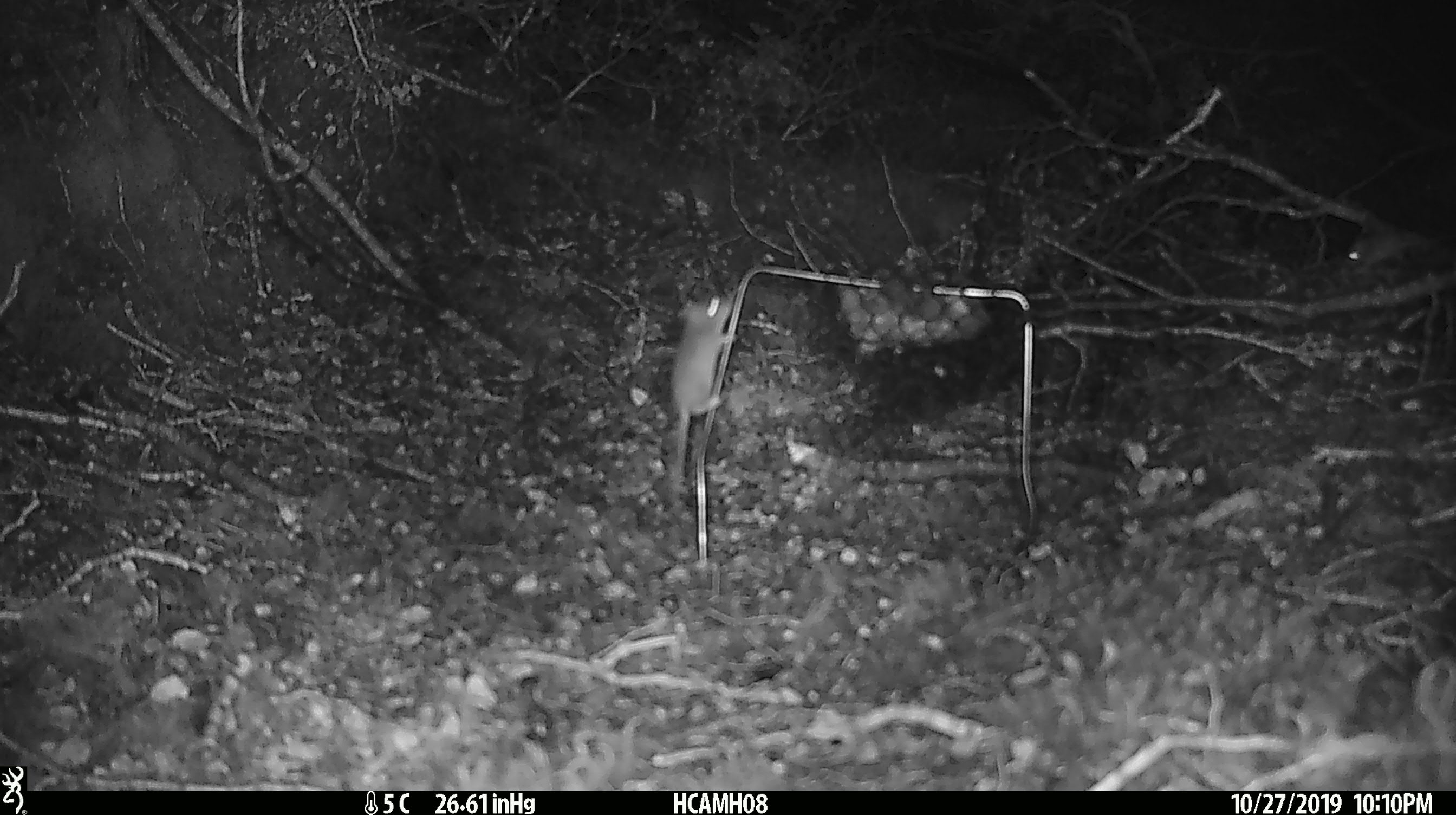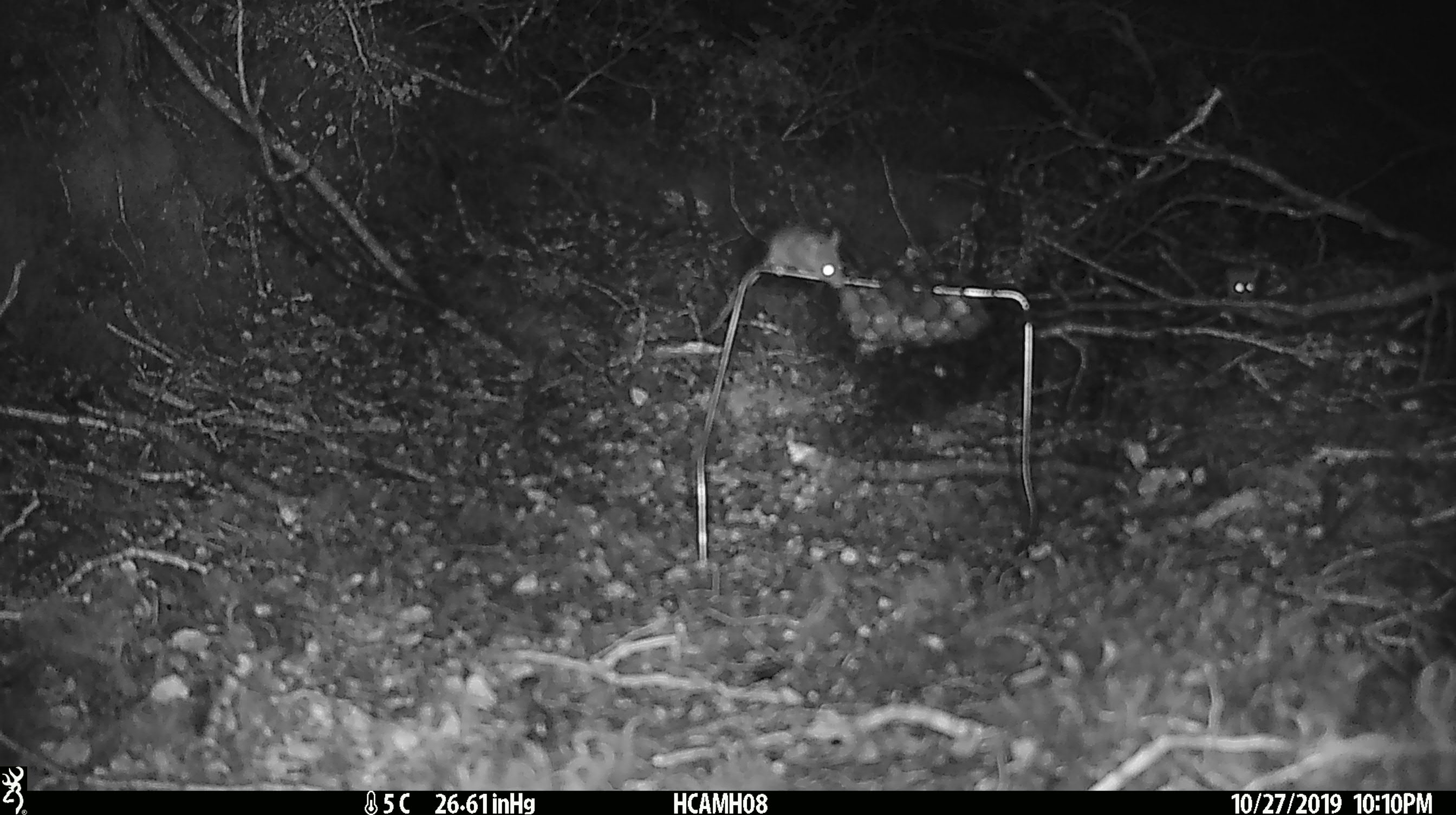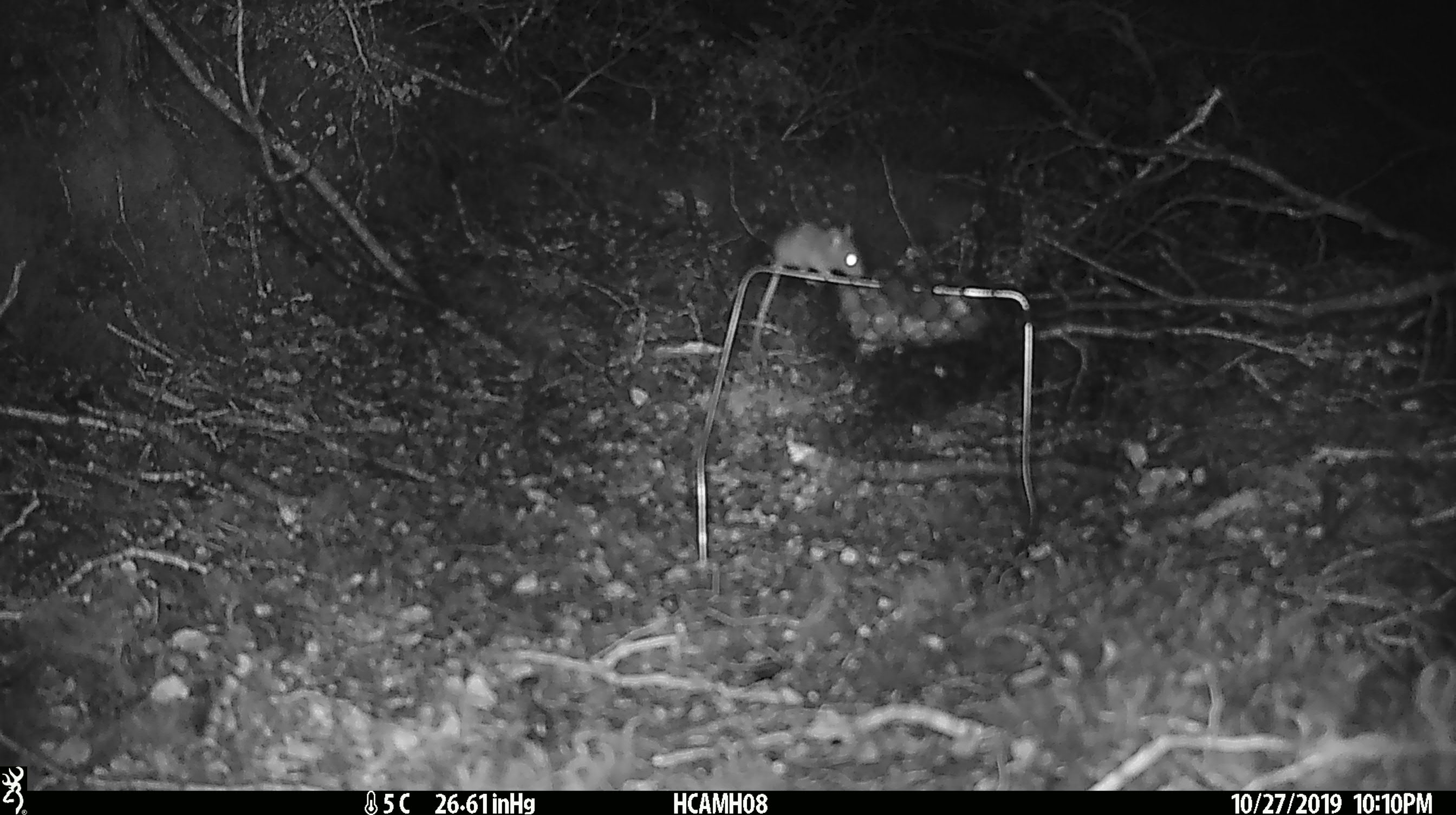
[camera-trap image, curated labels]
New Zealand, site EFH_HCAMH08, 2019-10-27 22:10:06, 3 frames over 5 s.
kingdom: Animalia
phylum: Chordata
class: Mammalia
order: Rodentia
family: Muridae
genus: Mus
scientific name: Mus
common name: mouse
Mouse (Mus).